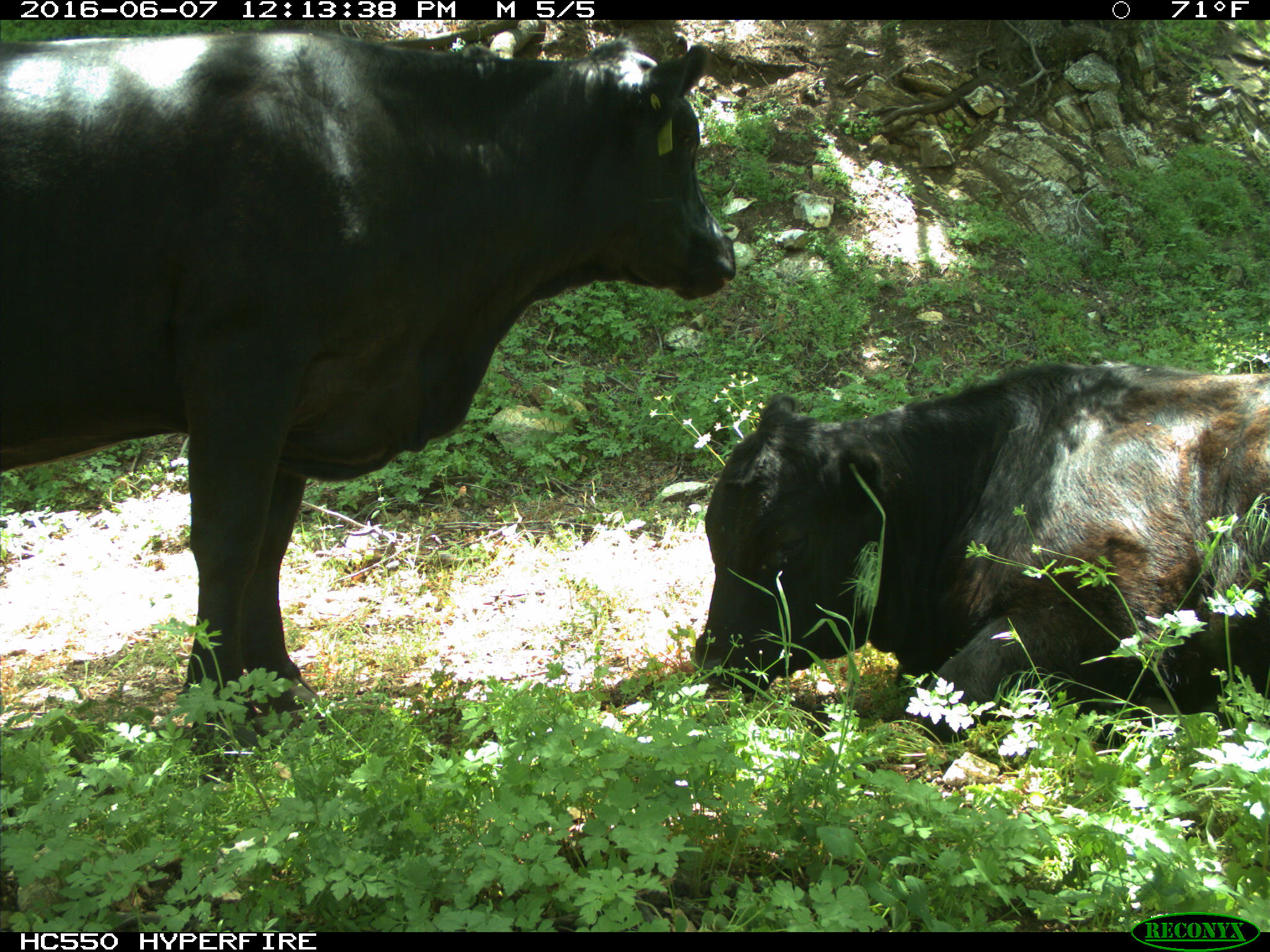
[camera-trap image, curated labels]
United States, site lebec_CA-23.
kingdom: Animalia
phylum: Chordata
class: Mammalia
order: Artiodactyla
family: Bovidae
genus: Bos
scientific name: Bos taurus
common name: domestic cow